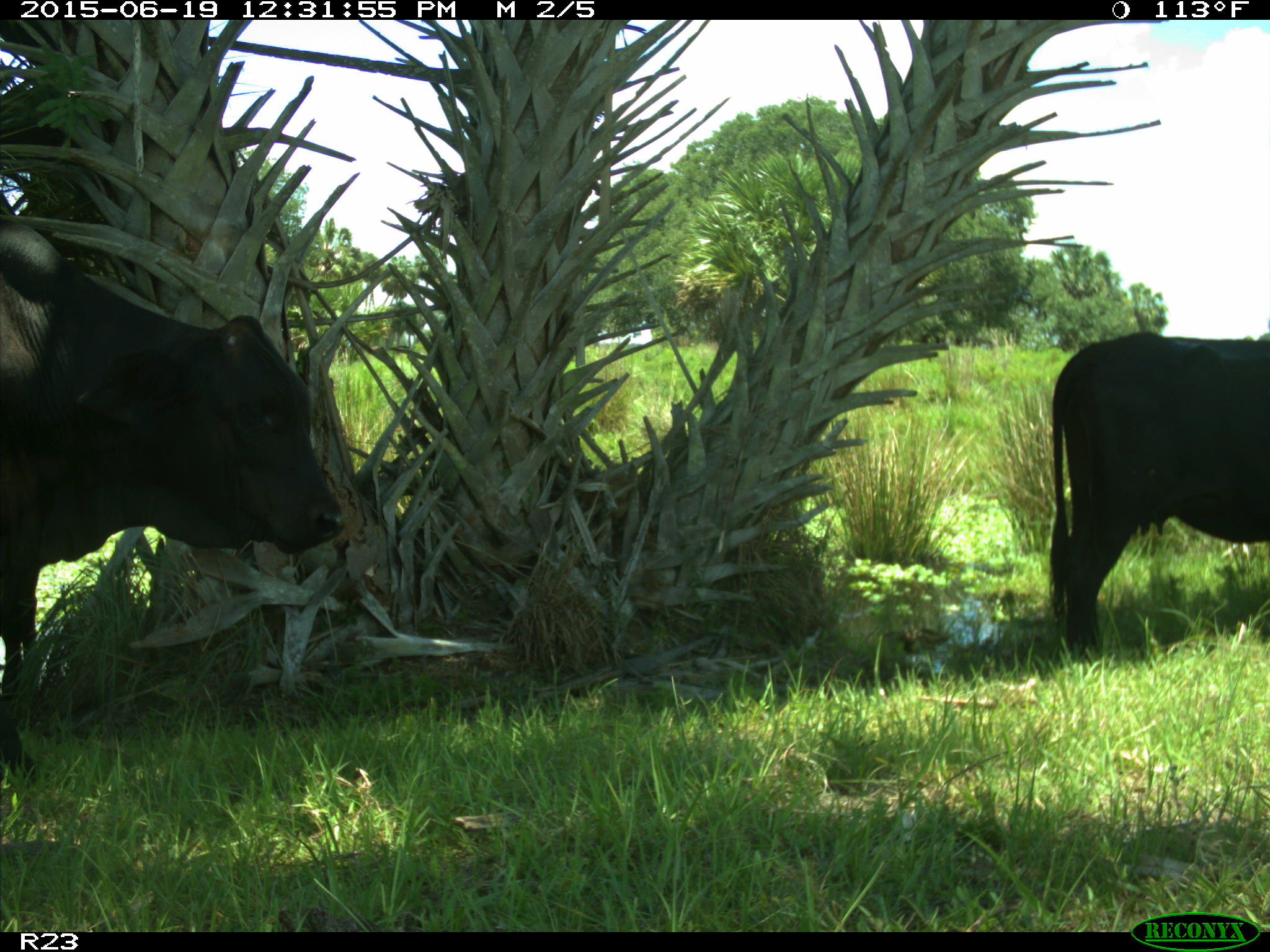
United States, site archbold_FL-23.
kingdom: Animalia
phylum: Chordata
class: Mammalia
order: Artiodactyla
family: Bovidae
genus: Bos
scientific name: Bos taurus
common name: domestic cow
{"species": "Bos taurus (domestic cow)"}